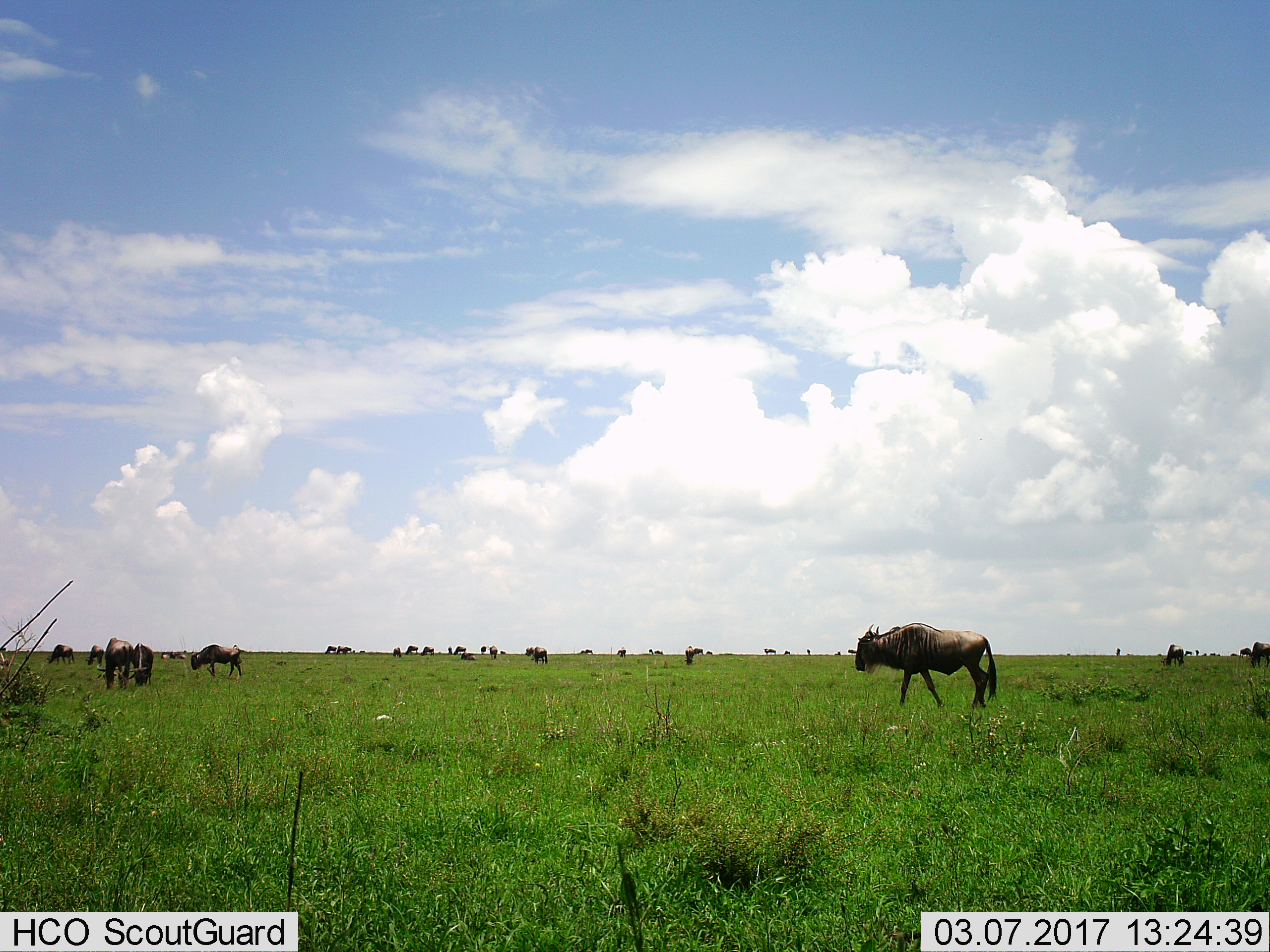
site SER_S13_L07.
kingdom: Animalia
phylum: Chordata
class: Mammalia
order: Artiodactyla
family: Bovidae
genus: Connochaetes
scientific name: Connochaetes taurinus taurinus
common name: blue wildebeest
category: wildebeestblue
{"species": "wildebeestblue (blue wildebeest) (Connochaetes taurinus taurinus)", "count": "11-50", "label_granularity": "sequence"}